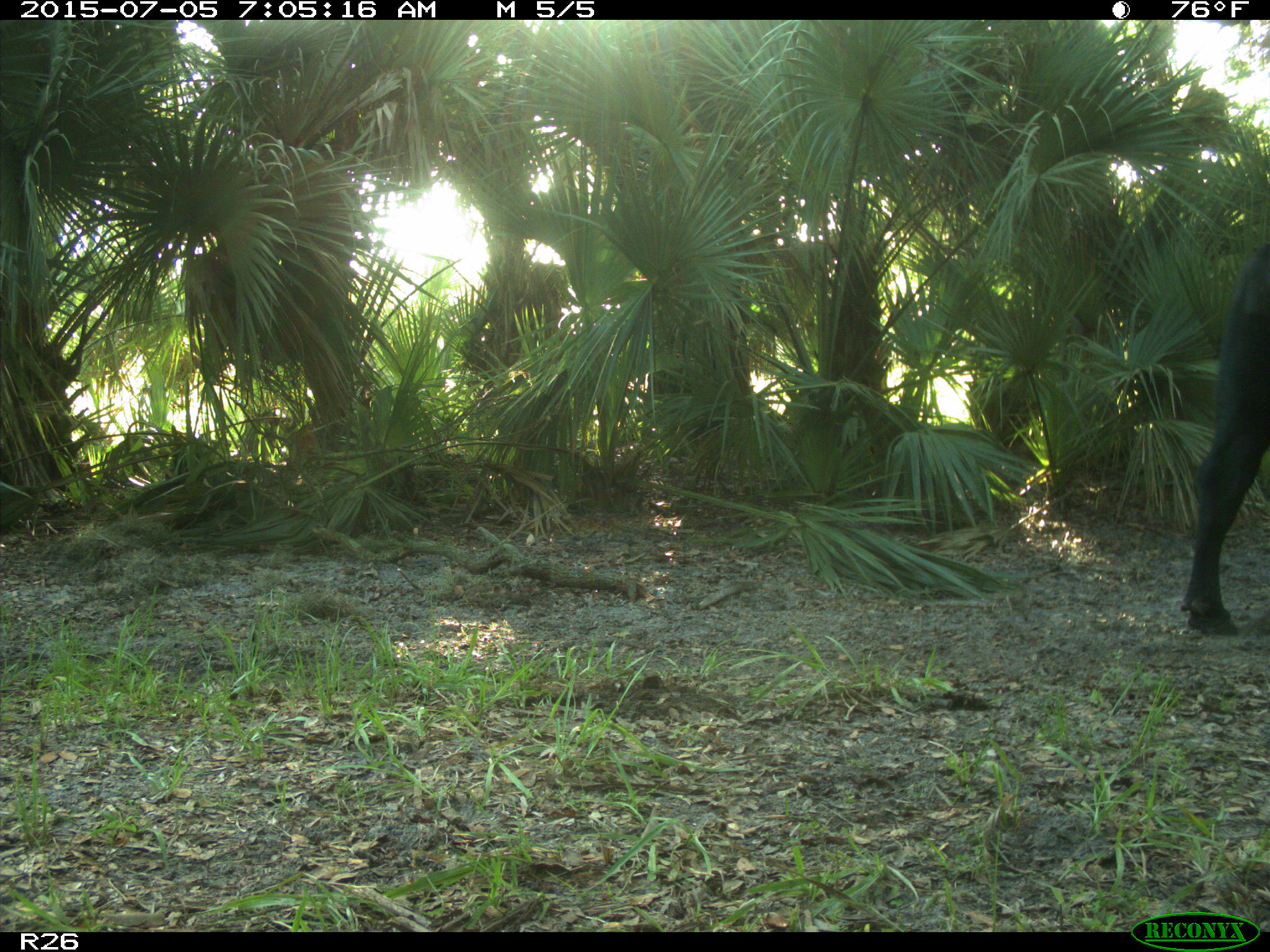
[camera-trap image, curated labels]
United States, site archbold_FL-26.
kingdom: Animalia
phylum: Chordata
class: Mammalia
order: Artiodactyla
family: Bovidae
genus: Bos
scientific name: Bos taurus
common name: domestic cow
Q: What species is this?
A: Bos taurus (domestic cow).